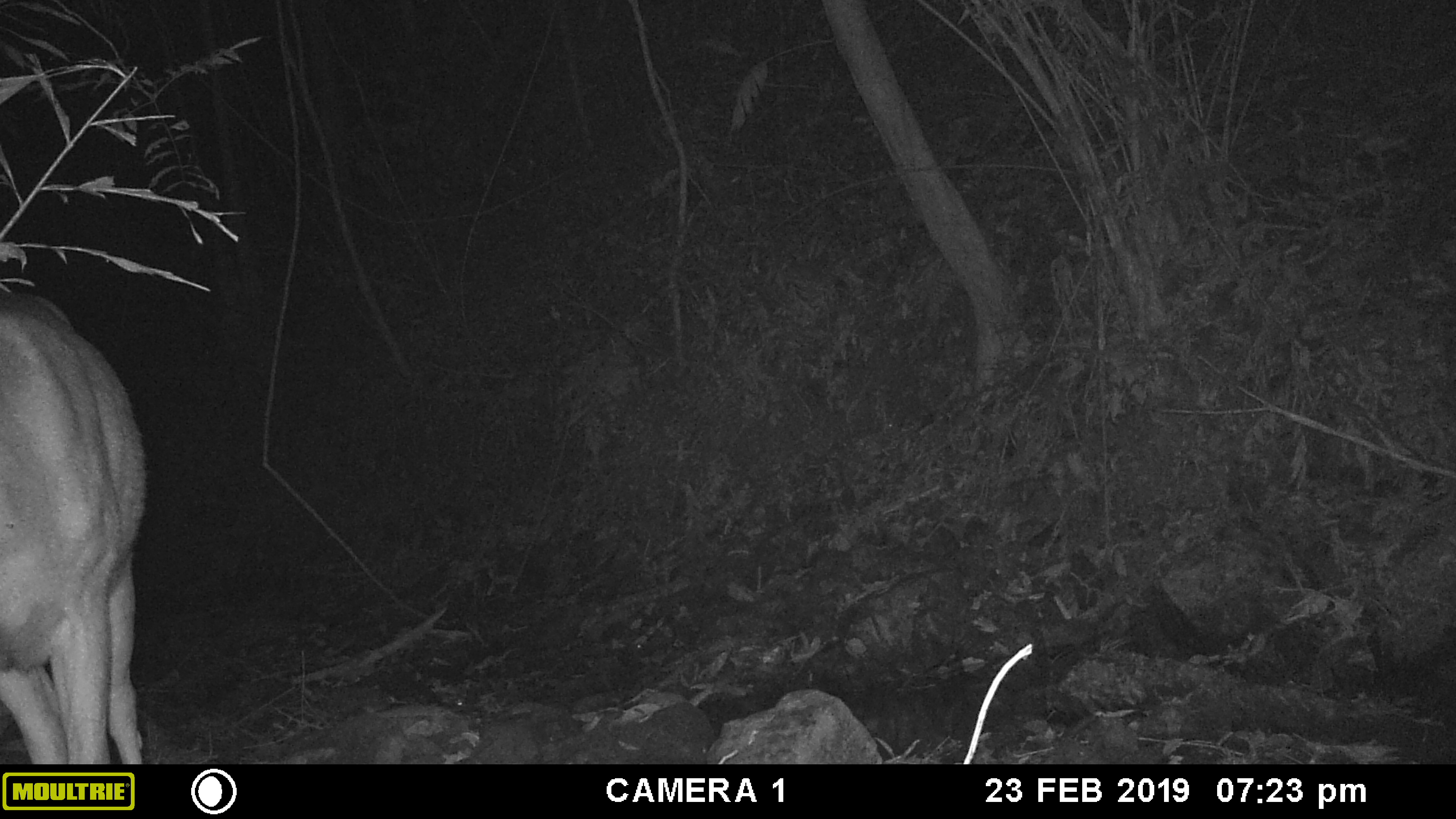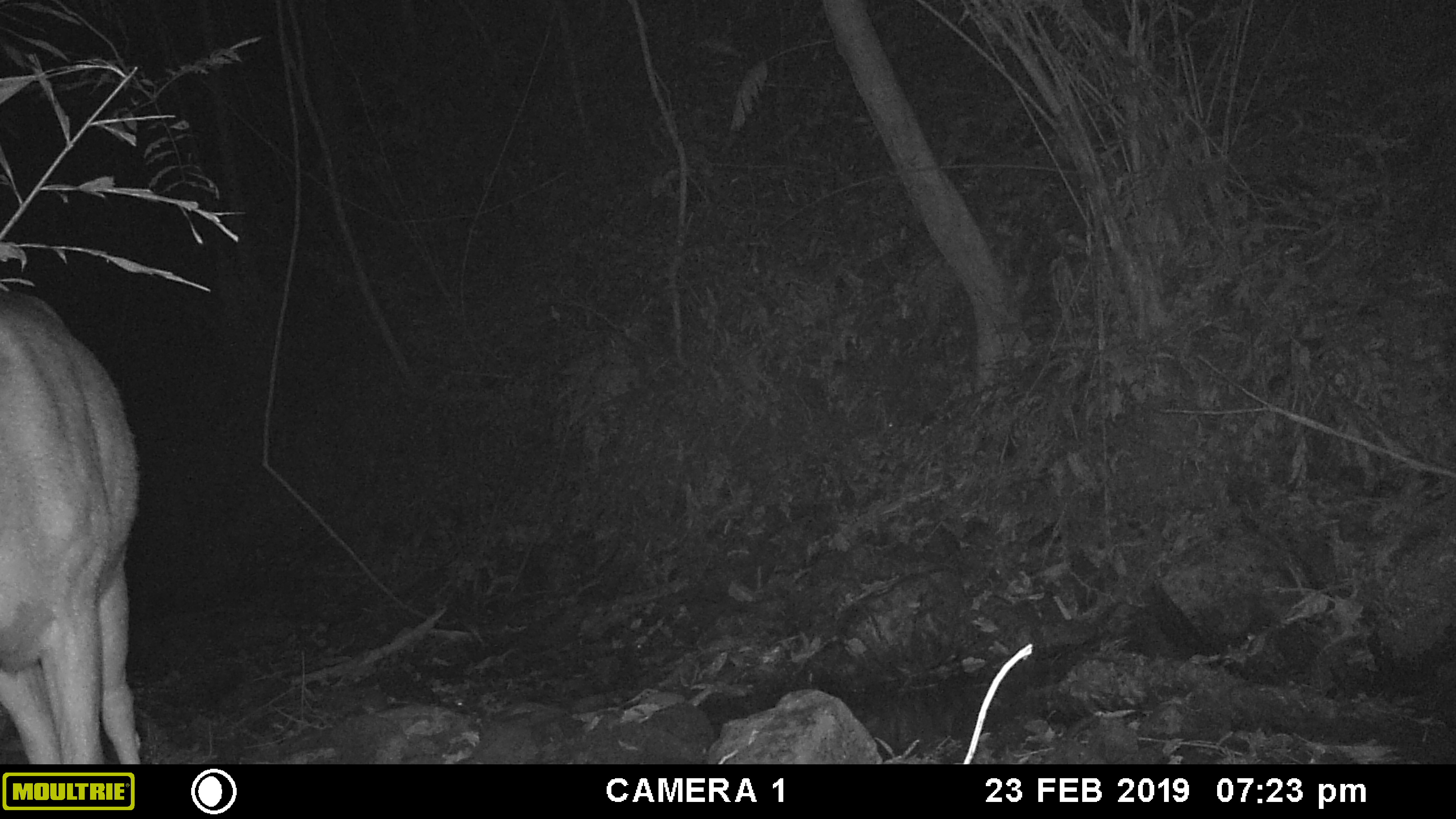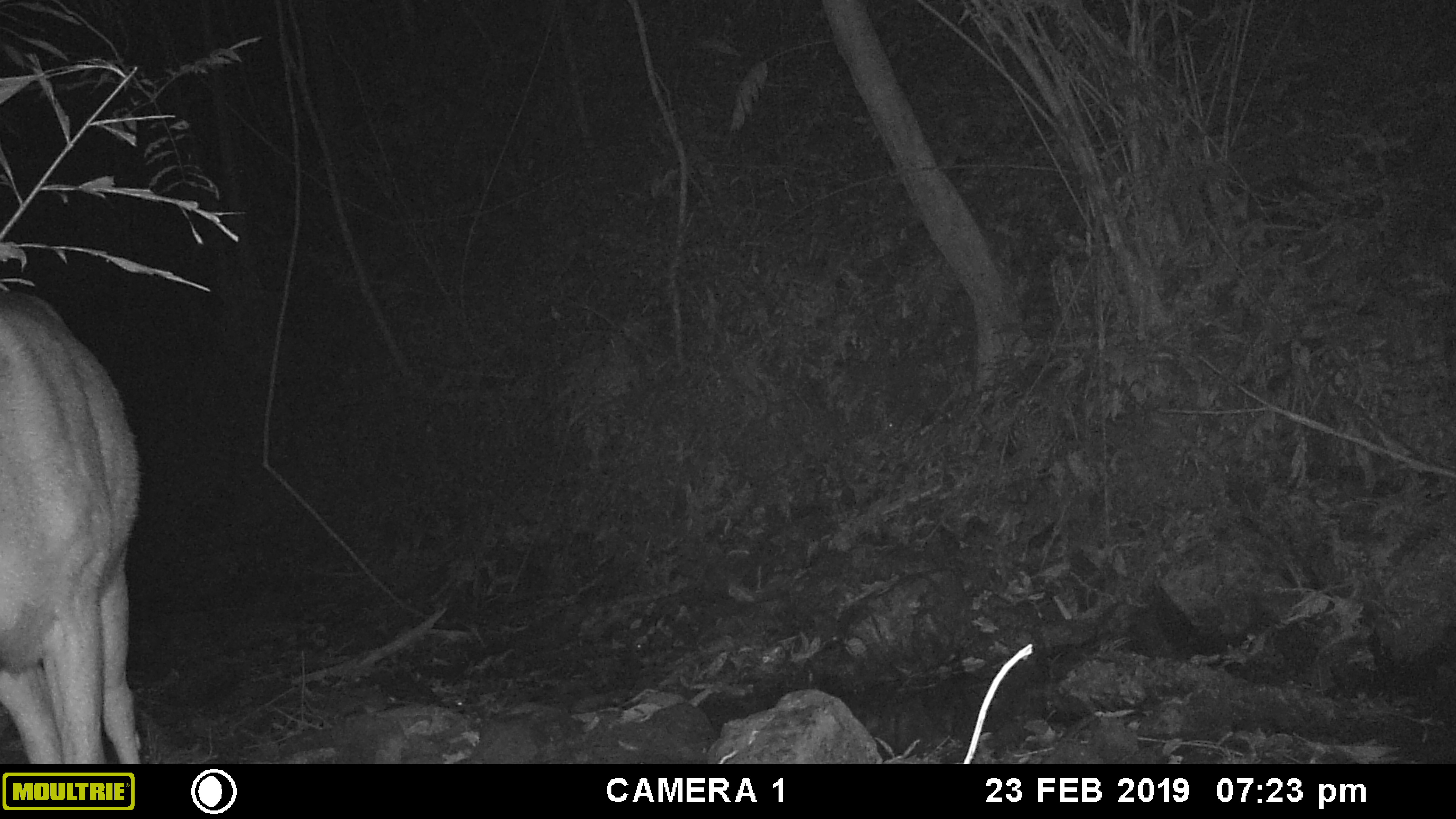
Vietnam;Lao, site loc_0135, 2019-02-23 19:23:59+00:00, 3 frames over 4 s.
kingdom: Animalia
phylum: Chordata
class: Mammalia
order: Artiodactyla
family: Cervidae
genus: Rusa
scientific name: Rusa unicolor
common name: sambar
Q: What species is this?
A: Sambar (Rusa unicolor).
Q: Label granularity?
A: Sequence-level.